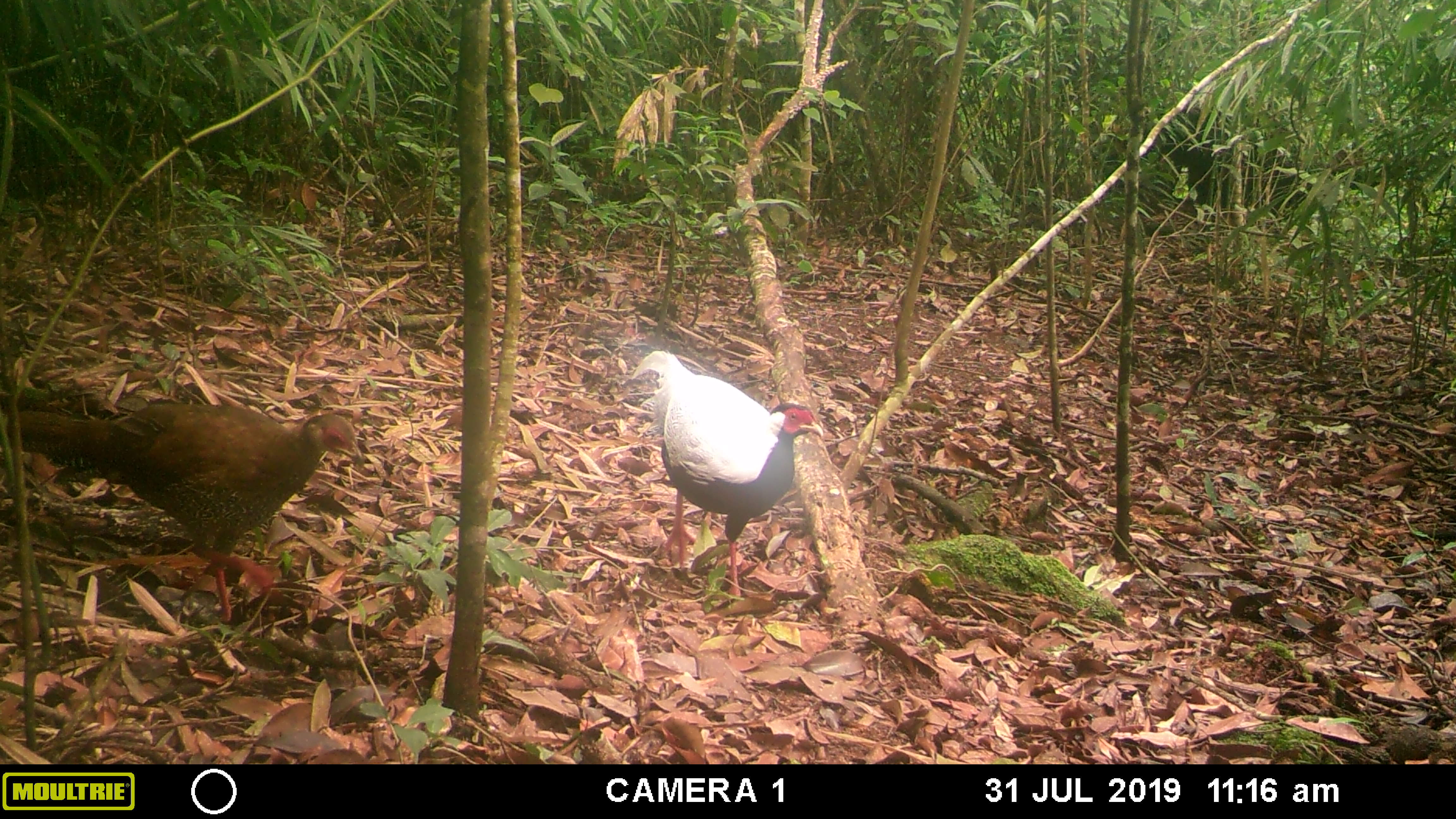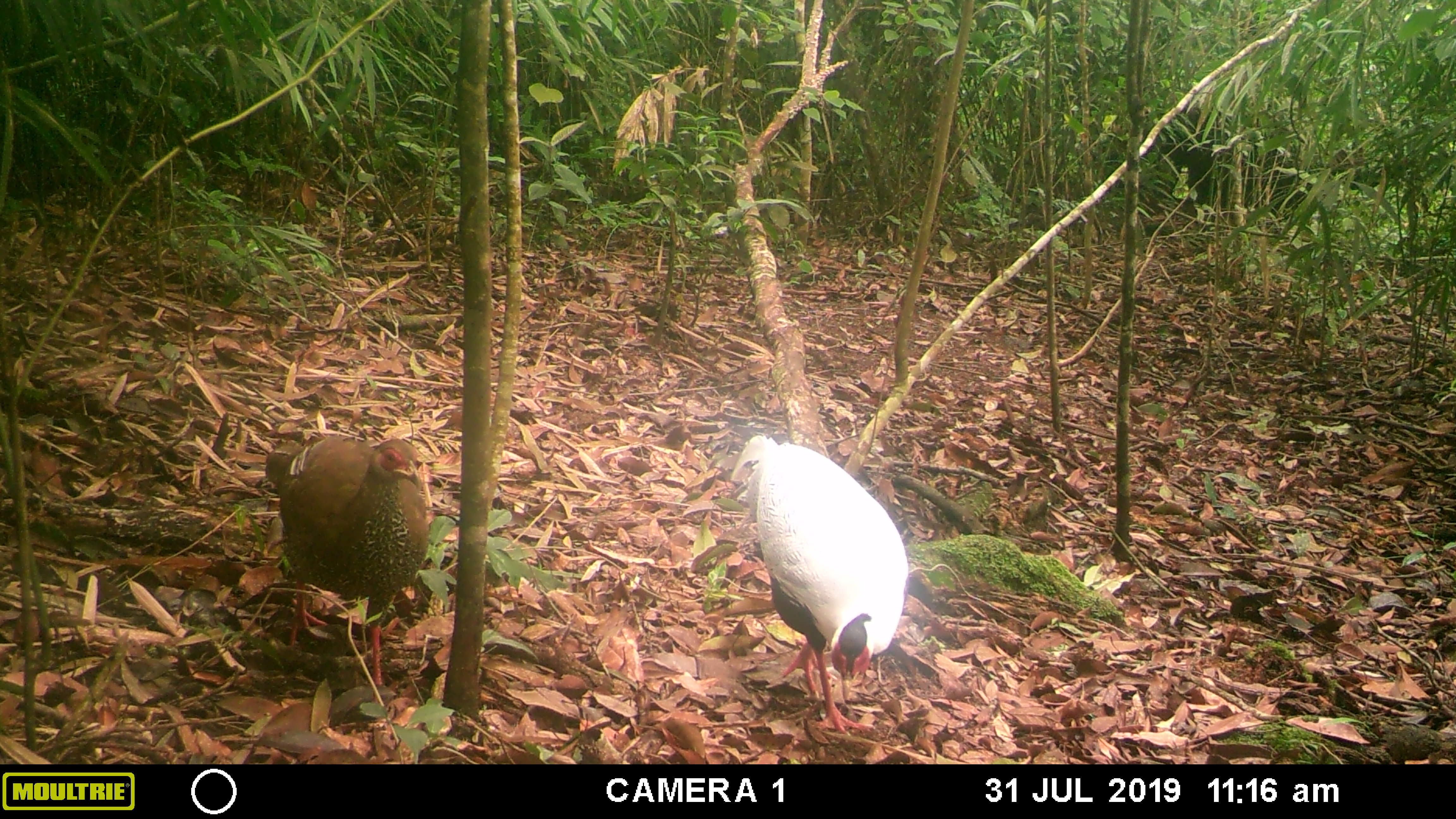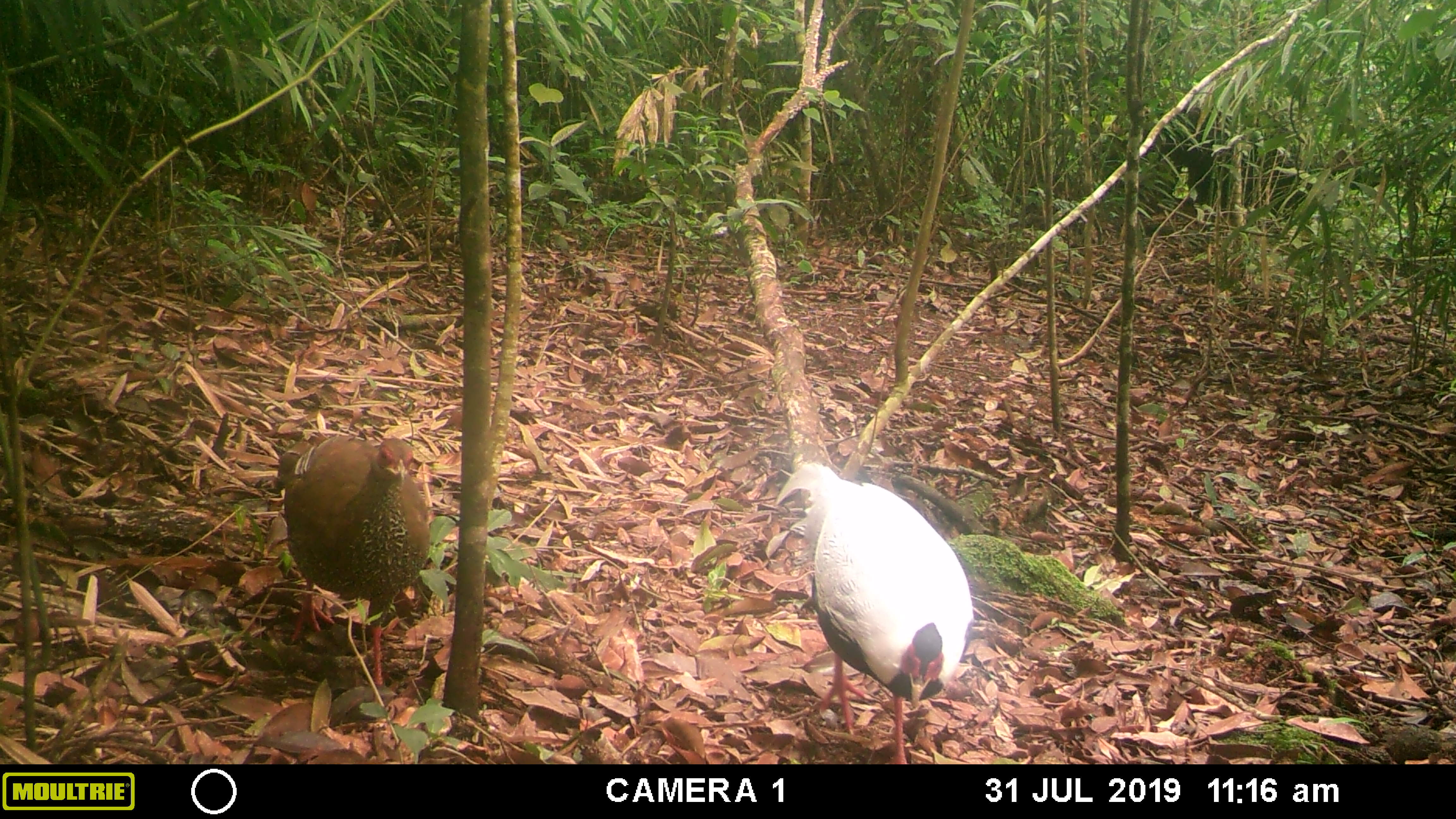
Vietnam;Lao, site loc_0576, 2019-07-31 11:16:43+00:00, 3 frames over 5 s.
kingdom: Animalia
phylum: Chordata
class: Aves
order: Galliformes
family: Phasianidae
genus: Lophura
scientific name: Lophura nycthemera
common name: silver pheasant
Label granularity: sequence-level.